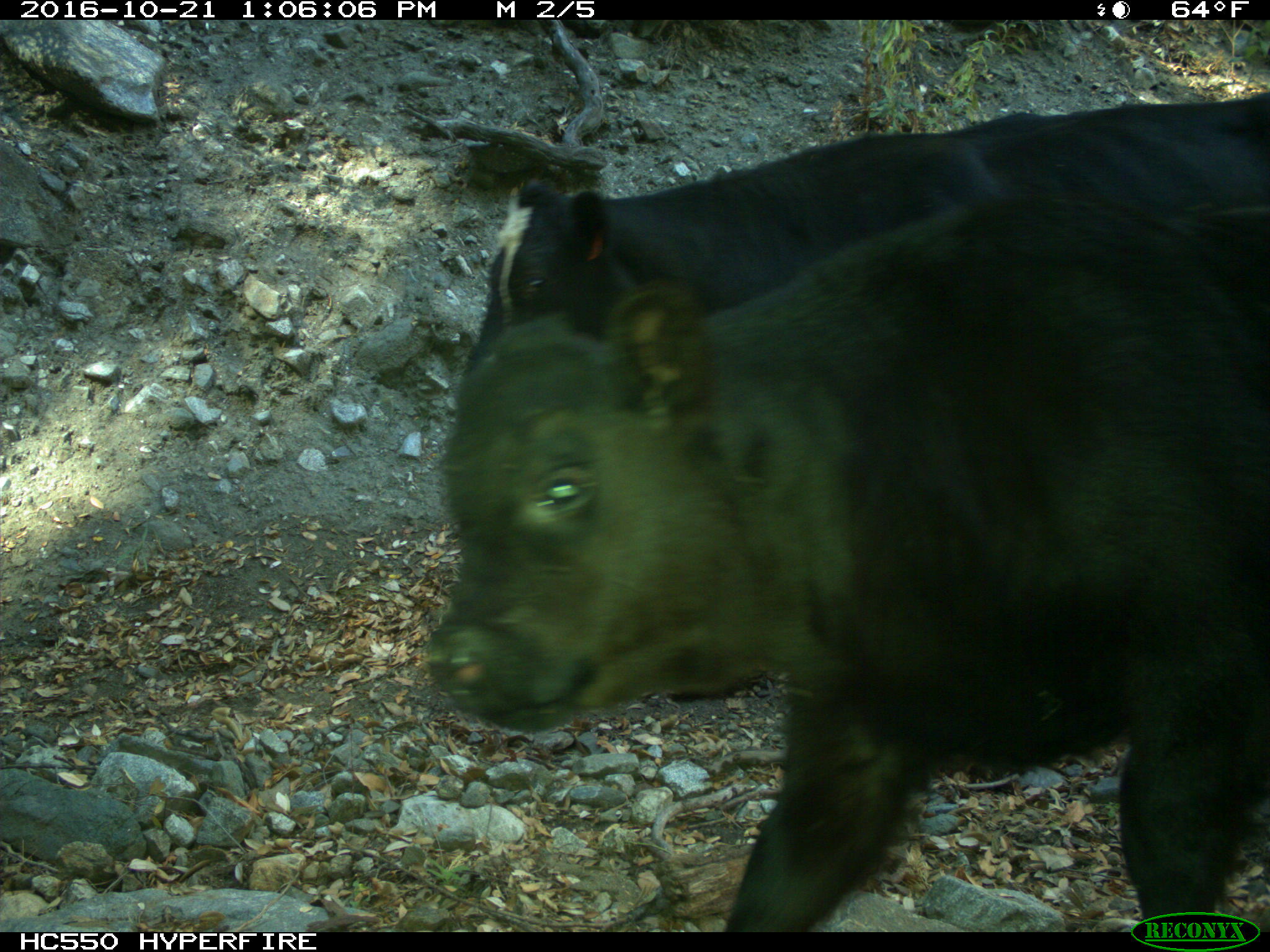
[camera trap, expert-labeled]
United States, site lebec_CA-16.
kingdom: Animalia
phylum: Chordata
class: Mammalia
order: Artiodactyla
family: Bovidae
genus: Bos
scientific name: Bos taurus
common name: domestic cow